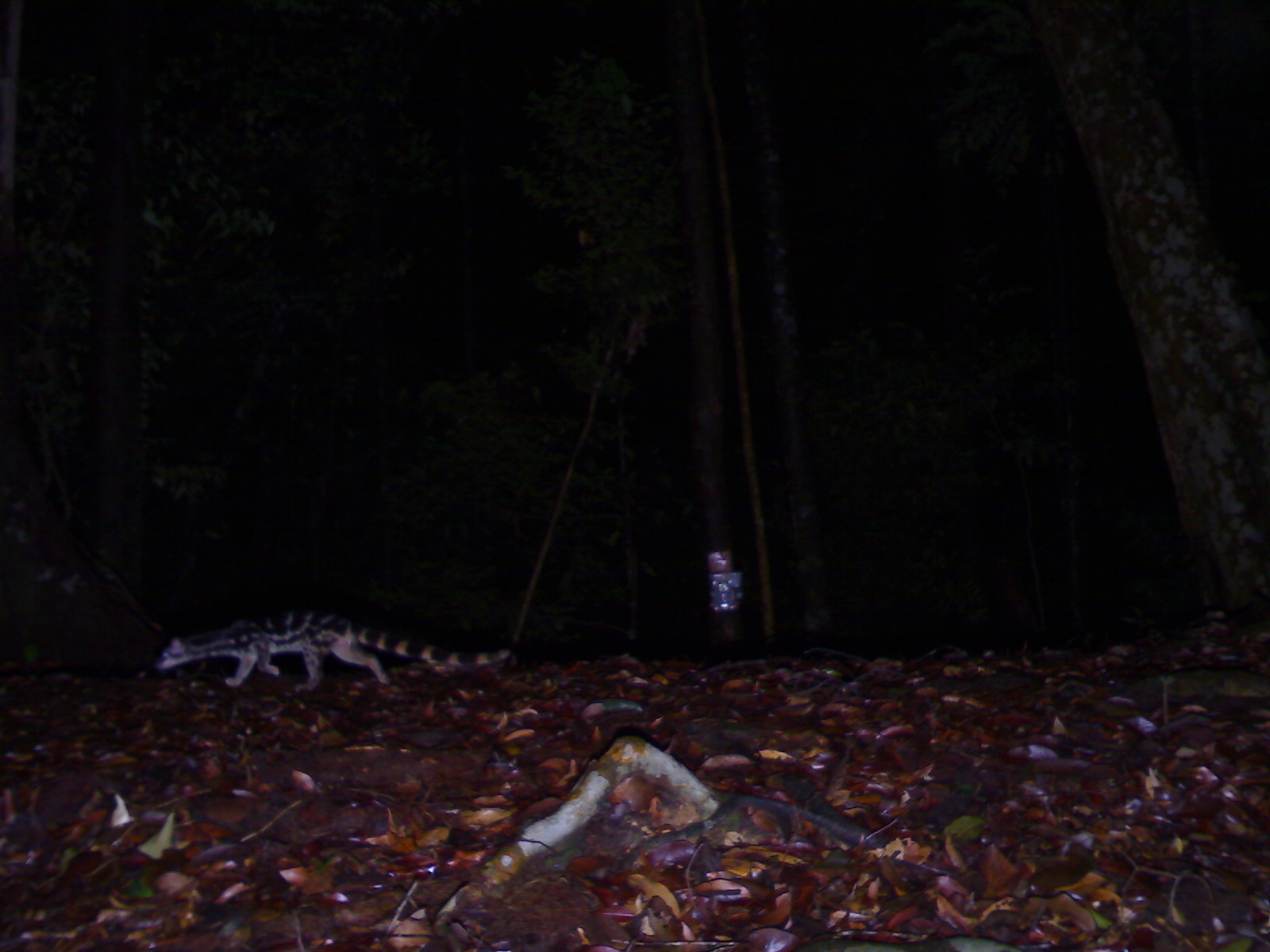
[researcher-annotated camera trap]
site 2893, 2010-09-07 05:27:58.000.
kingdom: Animalia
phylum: Chordata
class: Mammalia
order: Carnivora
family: Prionodontidae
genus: Prionodon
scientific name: Prionodon linsang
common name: banded linsang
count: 1